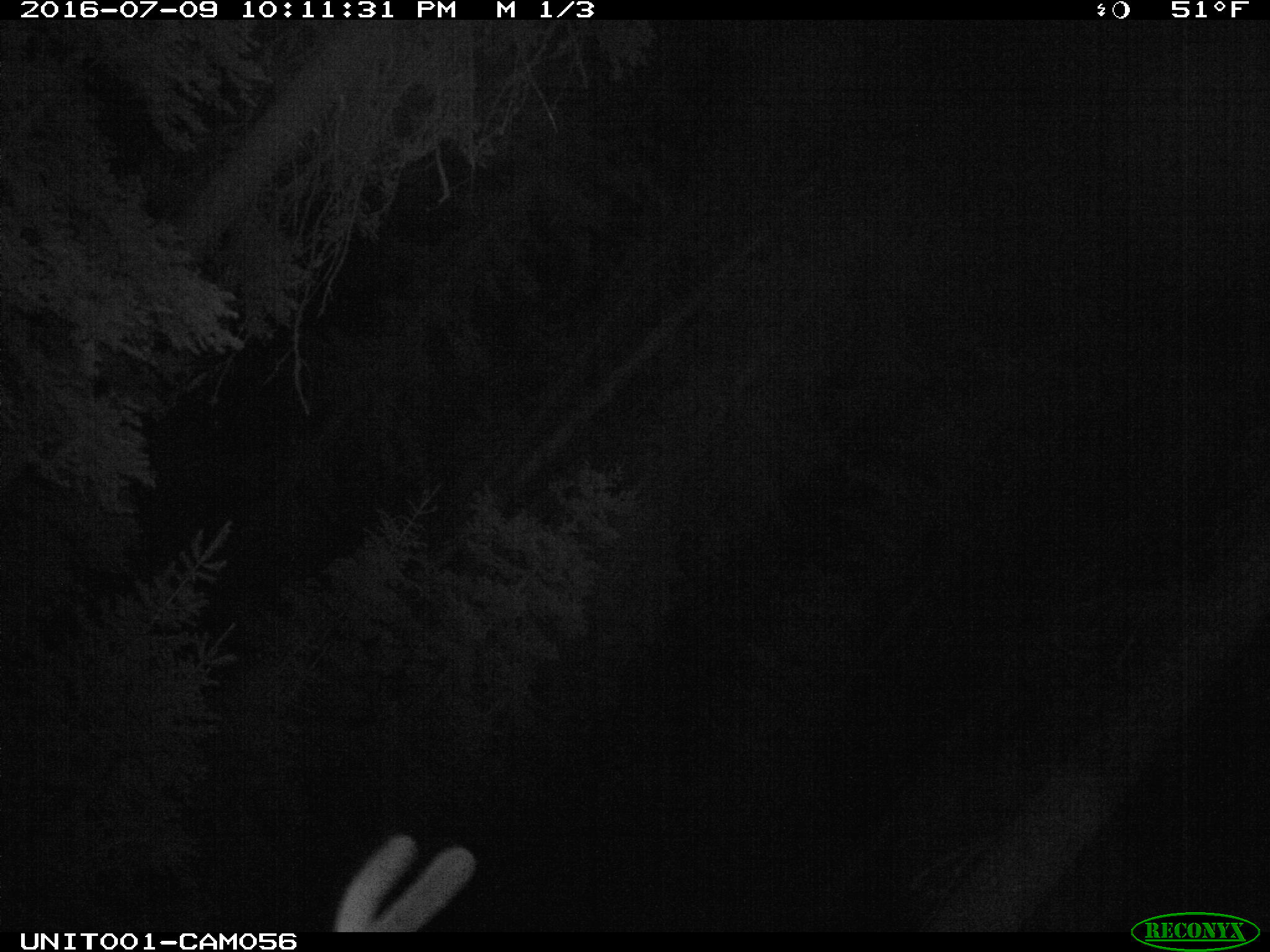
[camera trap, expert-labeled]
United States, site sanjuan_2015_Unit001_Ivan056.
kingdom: Animalia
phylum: Chordata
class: Mammalia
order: Artiodactyla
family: Cervidae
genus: Cervus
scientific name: Cervus elaphus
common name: red deer